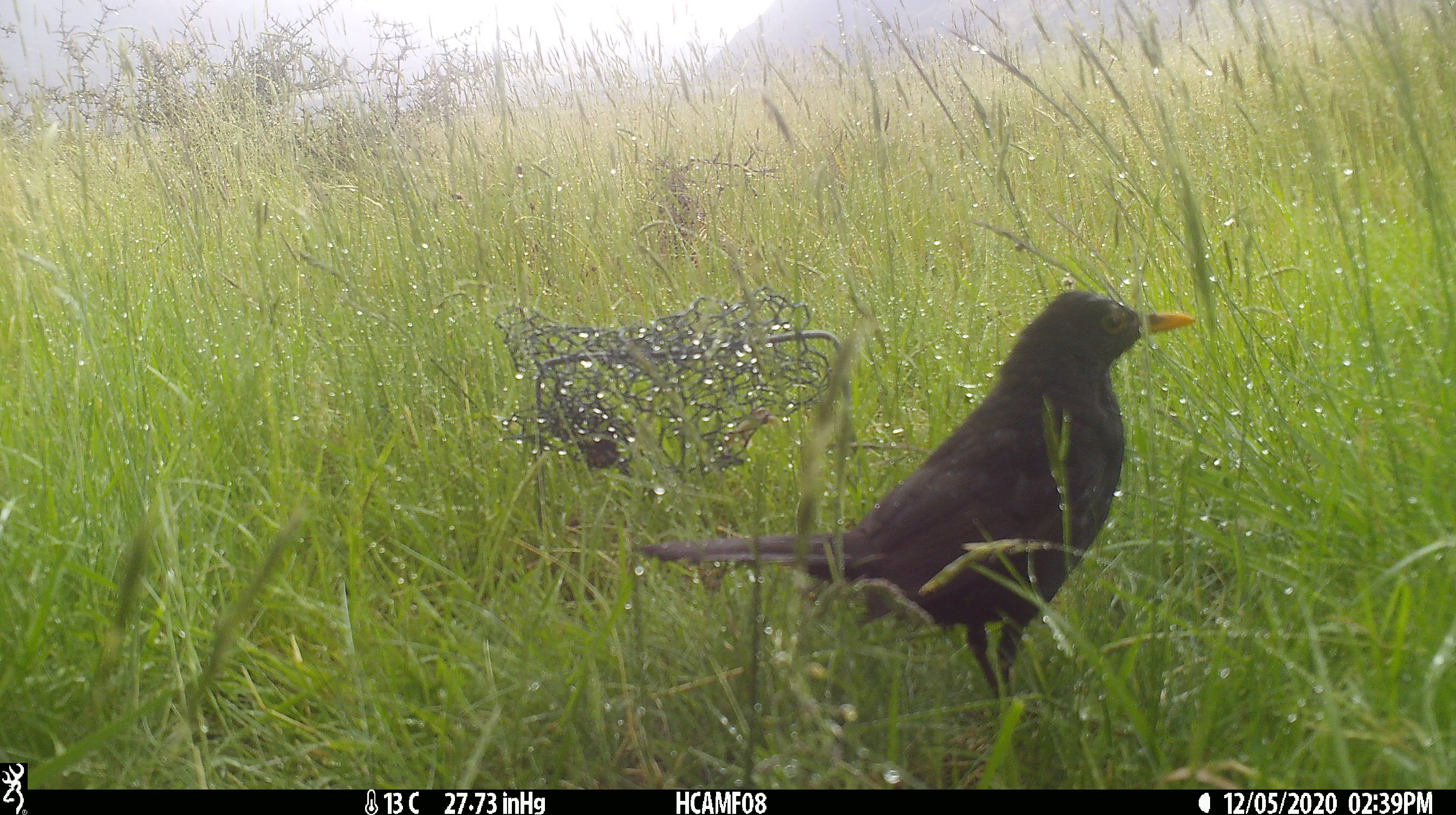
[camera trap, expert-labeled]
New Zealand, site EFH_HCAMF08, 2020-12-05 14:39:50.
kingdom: Animalia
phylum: Chordata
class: Aves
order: Passeriformes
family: Turdidae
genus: Turdus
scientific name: Turdus merula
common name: eurasian blackbird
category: blackbird